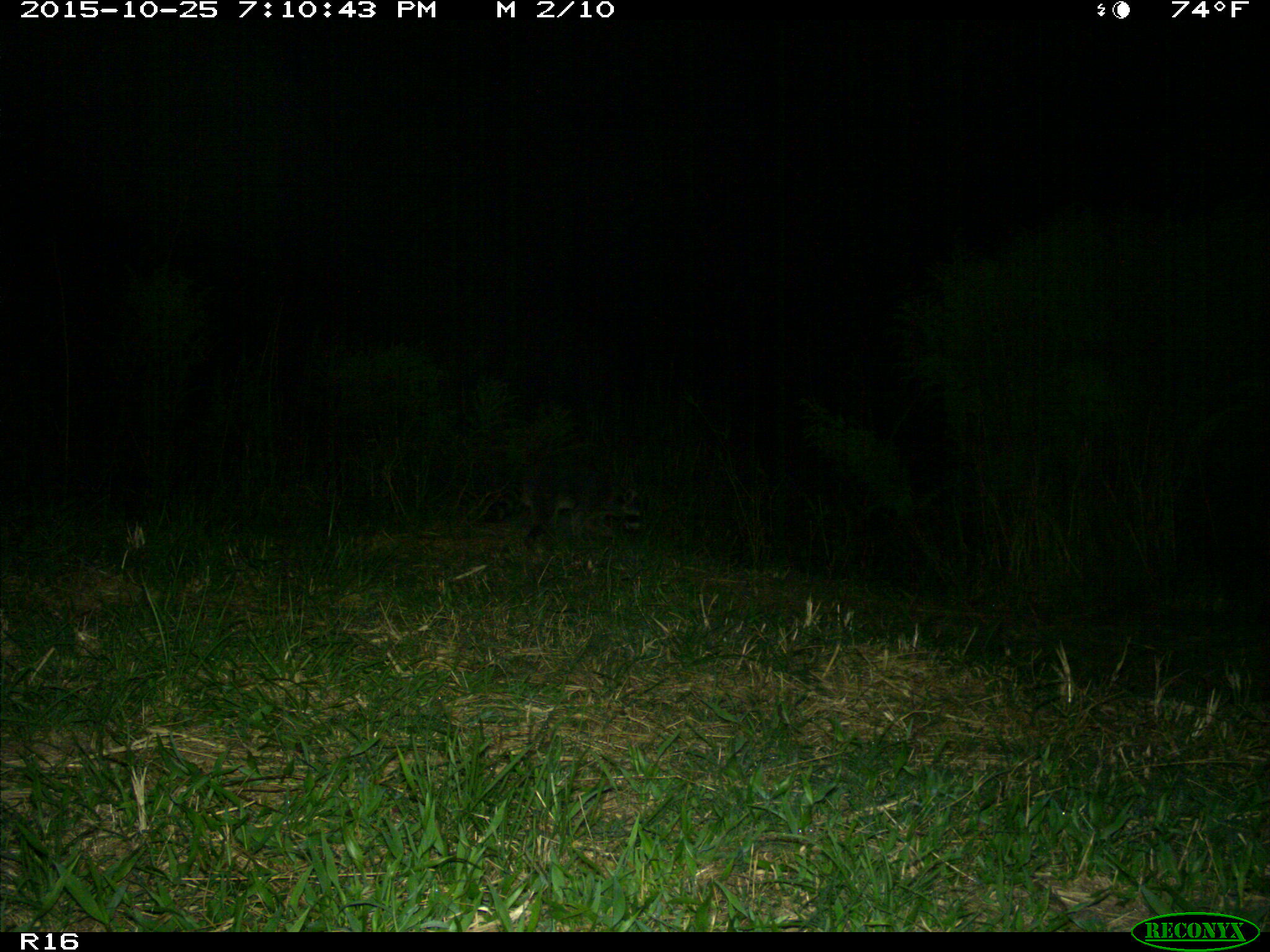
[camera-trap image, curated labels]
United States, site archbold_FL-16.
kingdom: Animalia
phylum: Chordata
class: Mammalia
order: Carnivora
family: Procyonidae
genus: Procyon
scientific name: Procyon lotor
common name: common raccoon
Procyon lotor (common raccoon).